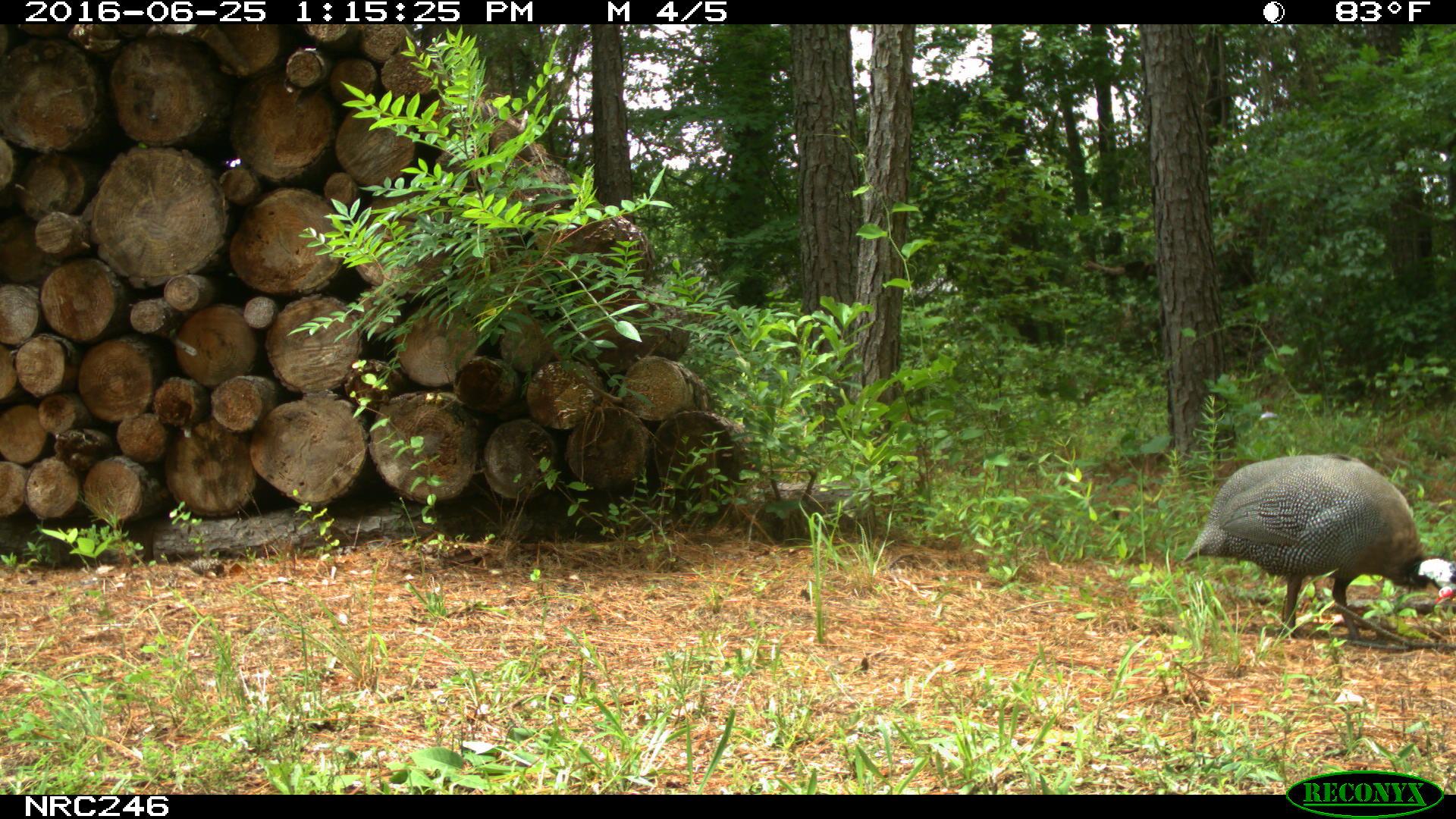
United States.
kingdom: Animalia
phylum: Chordata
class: Aves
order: Galliformes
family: Phasianidae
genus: Meleagris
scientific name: Meleagris gallopavo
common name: wild turkey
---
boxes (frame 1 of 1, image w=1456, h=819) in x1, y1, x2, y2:
Wild Turkey: 1174, 435, 1456, 641